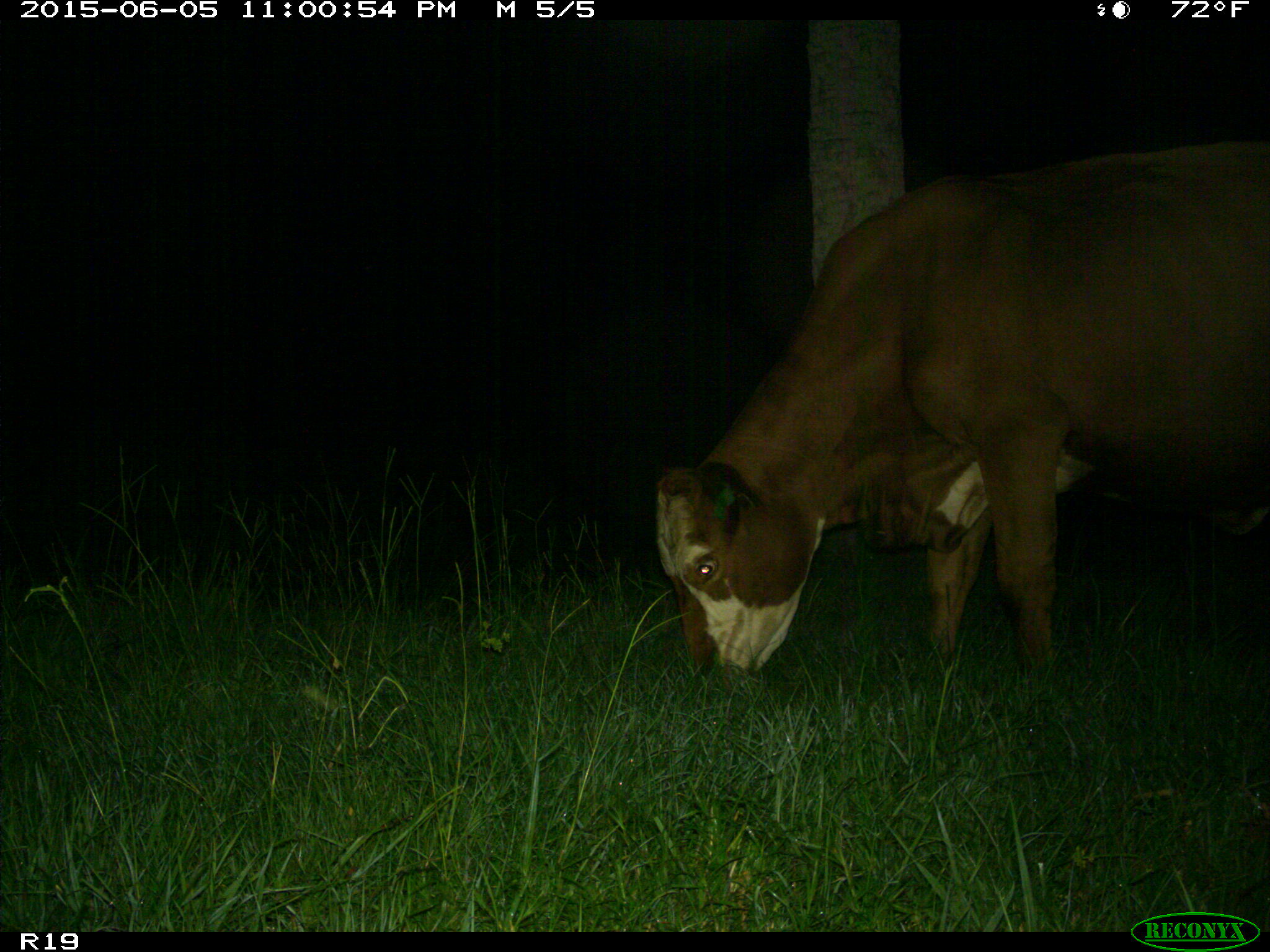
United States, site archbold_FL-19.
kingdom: Animalia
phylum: Chordata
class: Mammalia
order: Artiodactyla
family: Bovidae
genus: Bos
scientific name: Bos taurus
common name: domestic cow